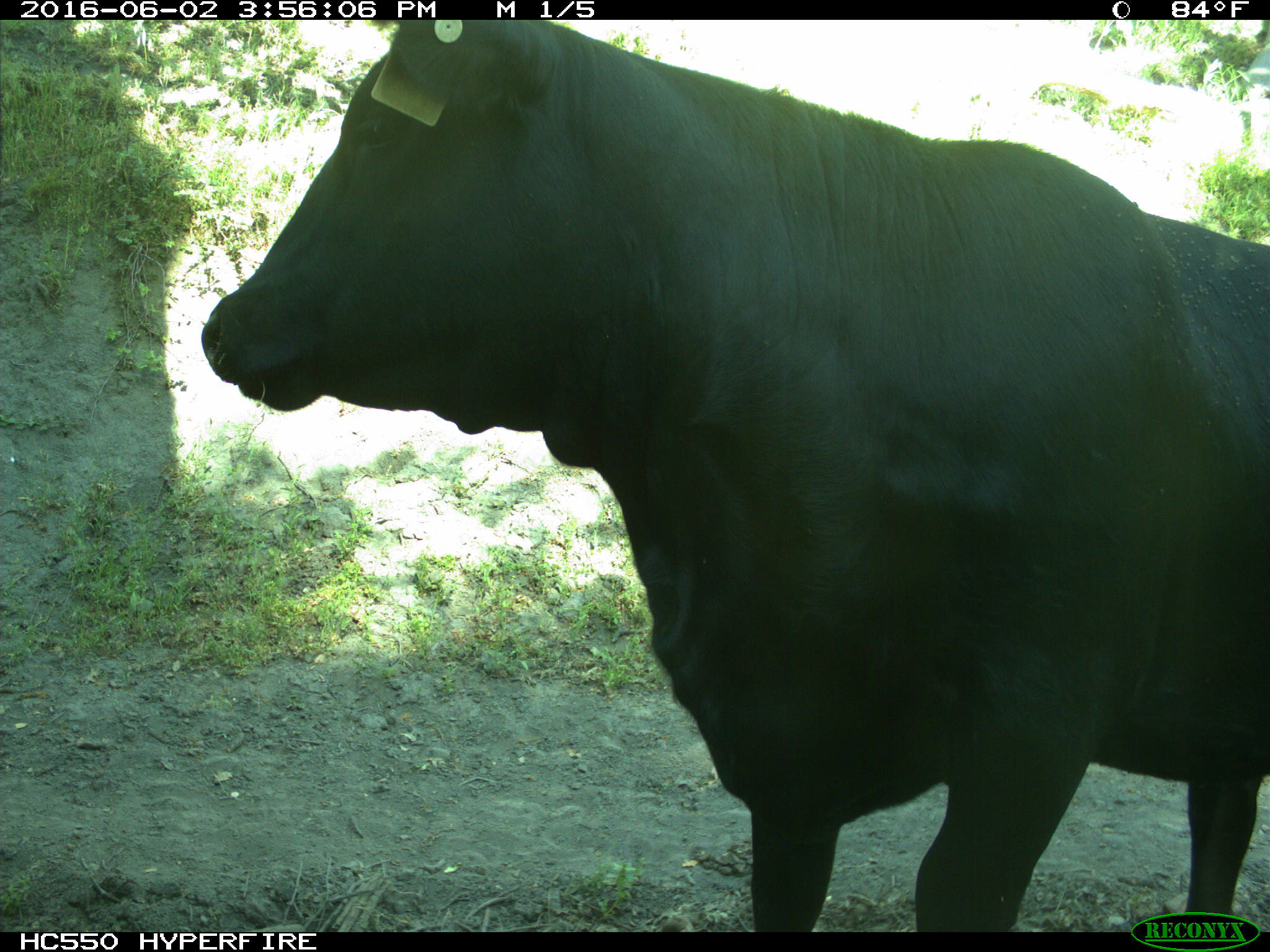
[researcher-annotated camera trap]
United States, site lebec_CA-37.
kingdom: Animalia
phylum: Chordata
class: Mammalia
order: Artiodactyla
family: Bovidae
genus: Bos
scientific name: Bos taurus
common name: domestic cow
Bos taurus (domestic cow).